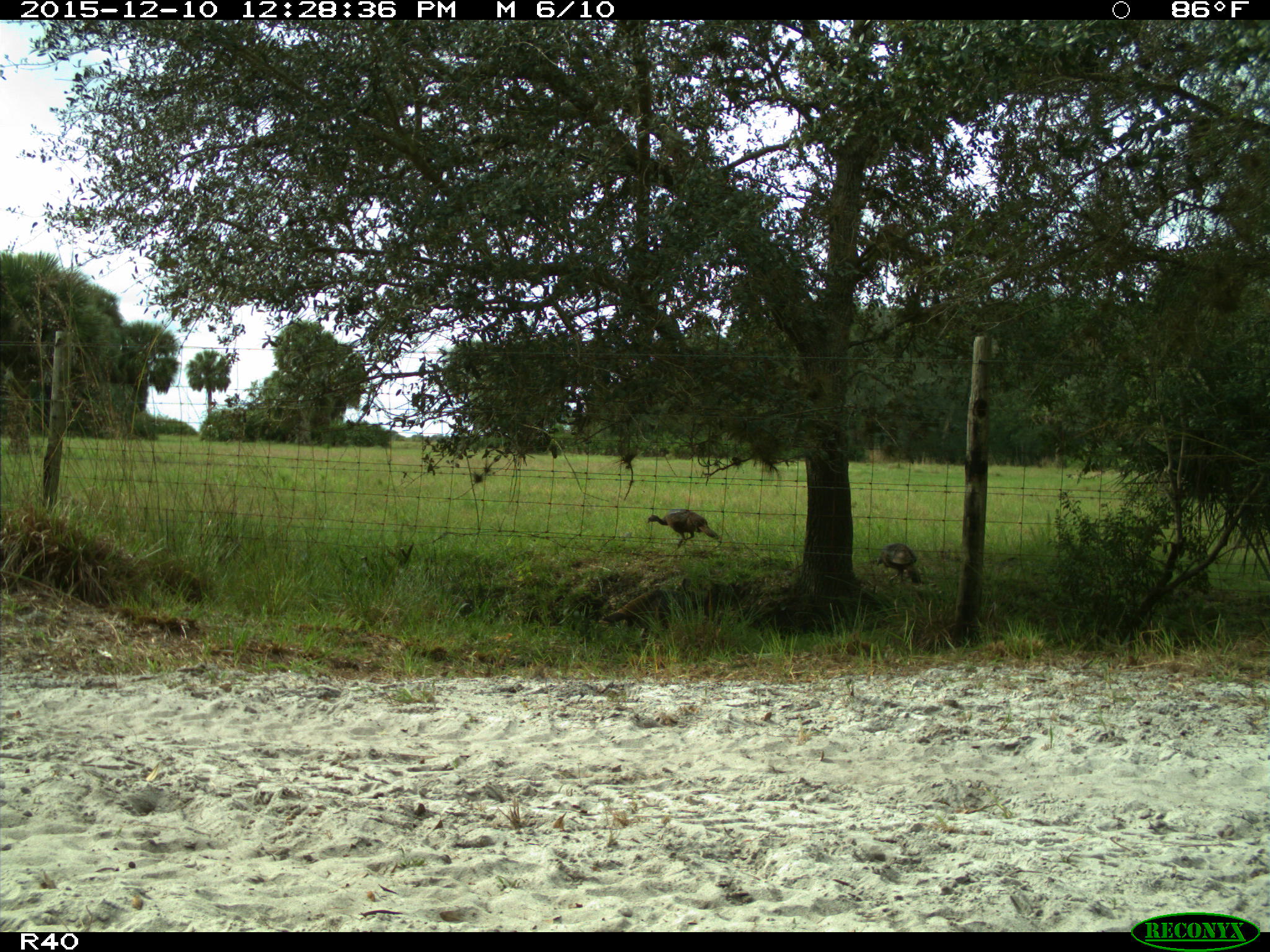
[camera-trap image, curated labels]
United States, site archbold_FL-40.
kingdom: Animalia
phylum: Chordata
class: Aves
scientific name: Aves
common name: birds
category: unidentified bird